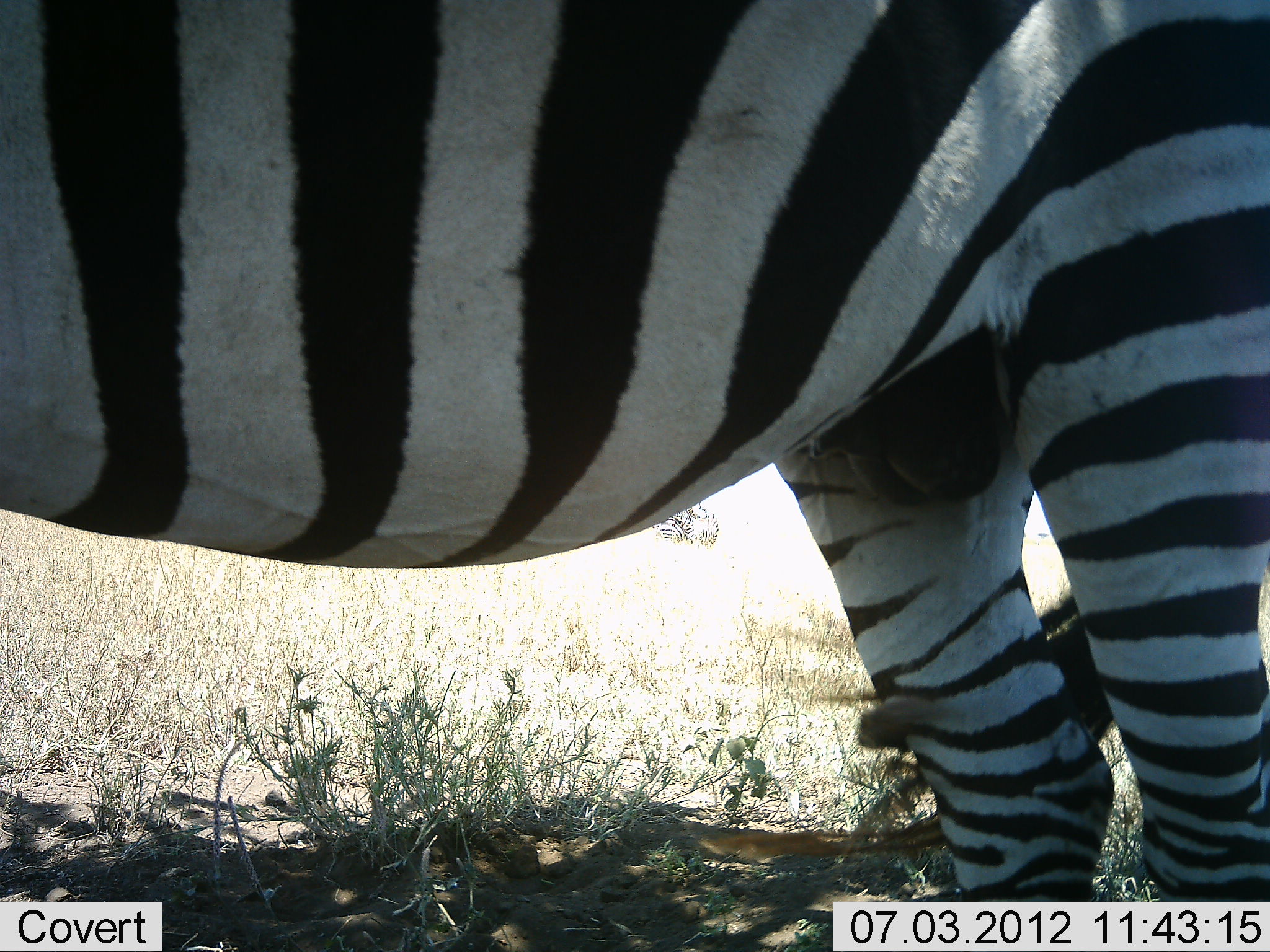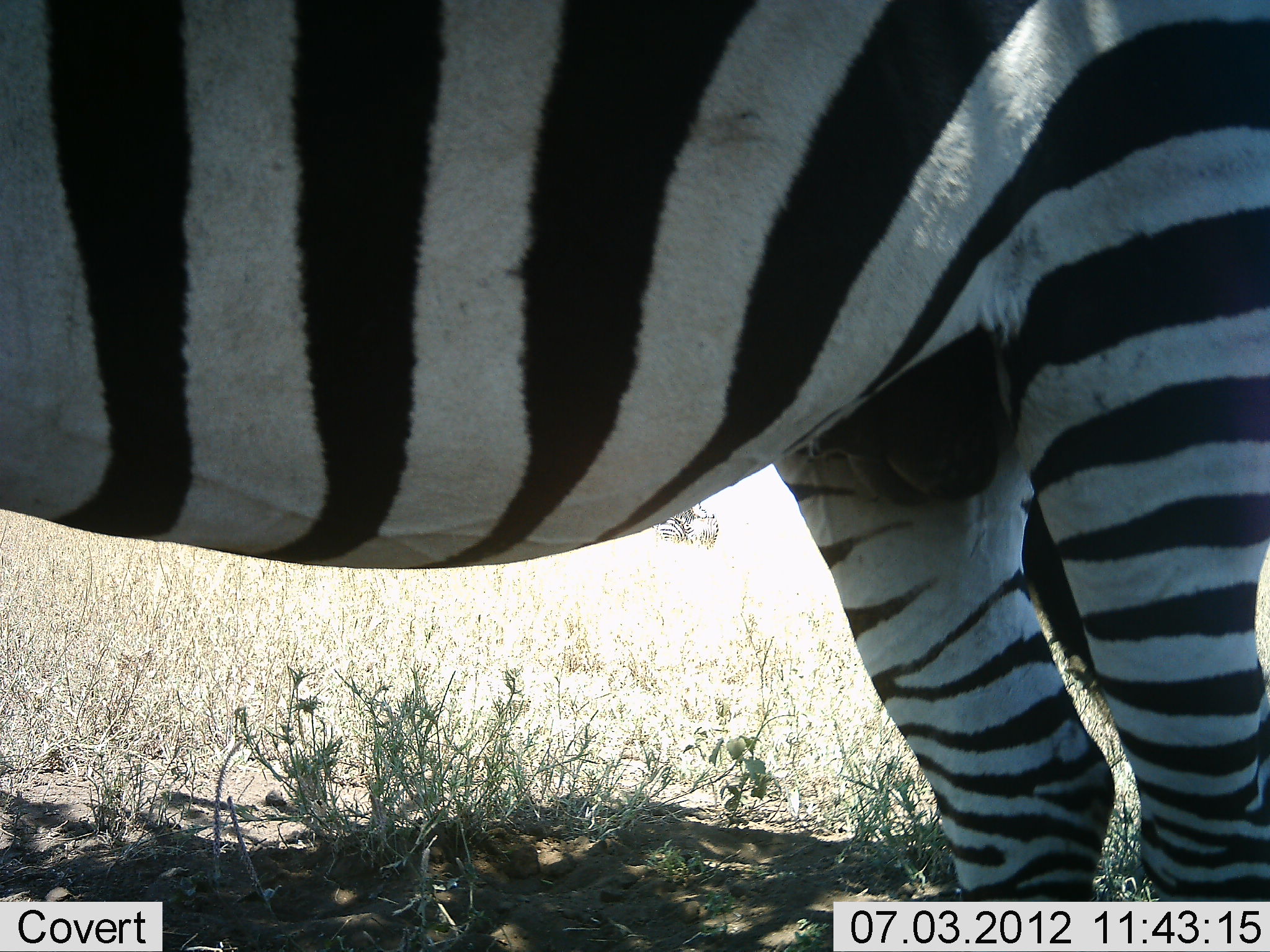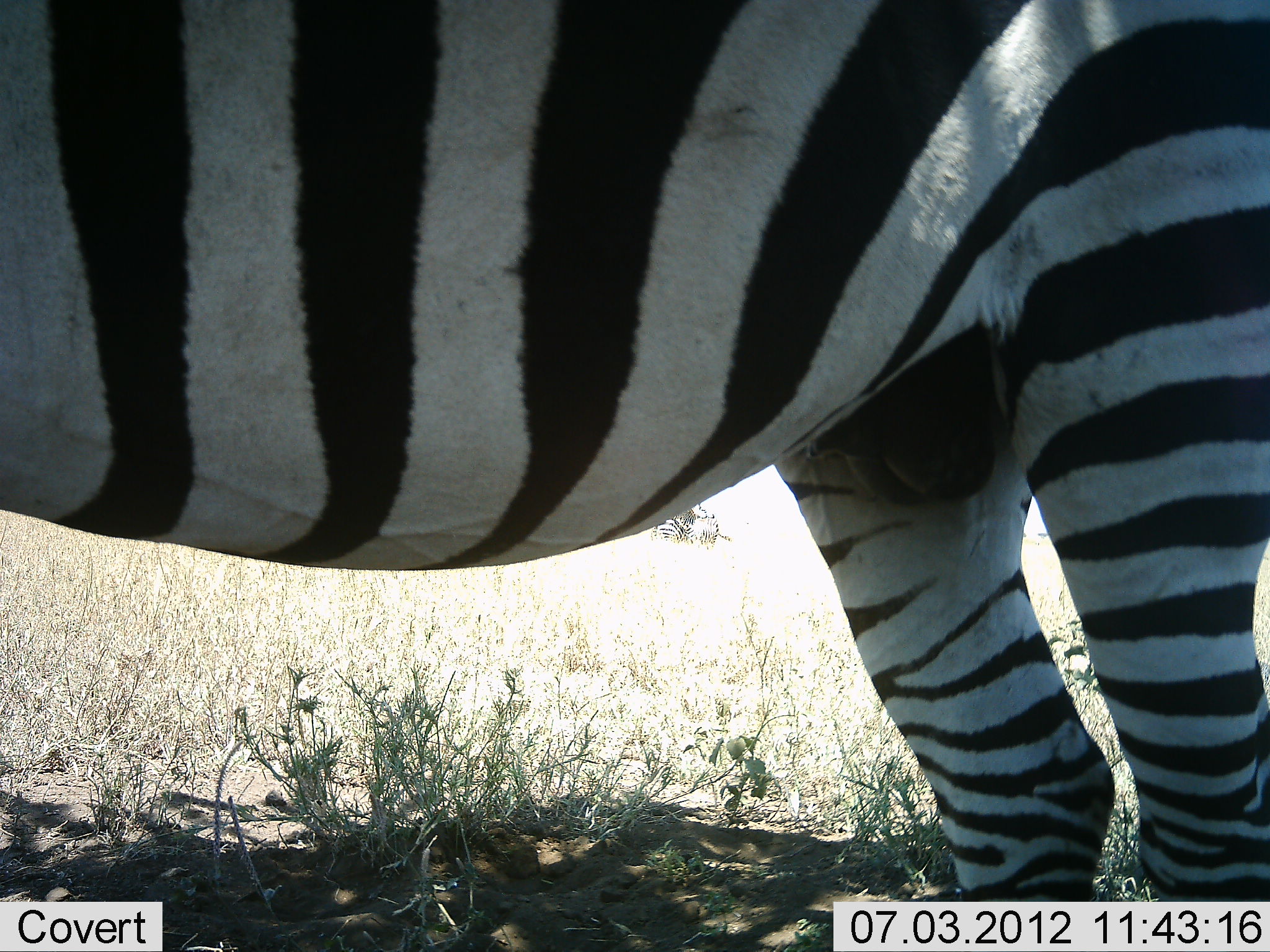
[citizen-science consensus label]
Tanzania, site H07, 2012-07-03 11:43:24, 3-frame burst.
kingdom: Animalia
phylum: Chordata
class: Mammalia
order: Perissodactyla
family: Equidae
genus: Equus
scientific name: Equus quagga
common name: plains zebra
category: zebra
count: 1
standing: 100%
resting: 0%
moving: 0%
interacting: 0%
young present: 0%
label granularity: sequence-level